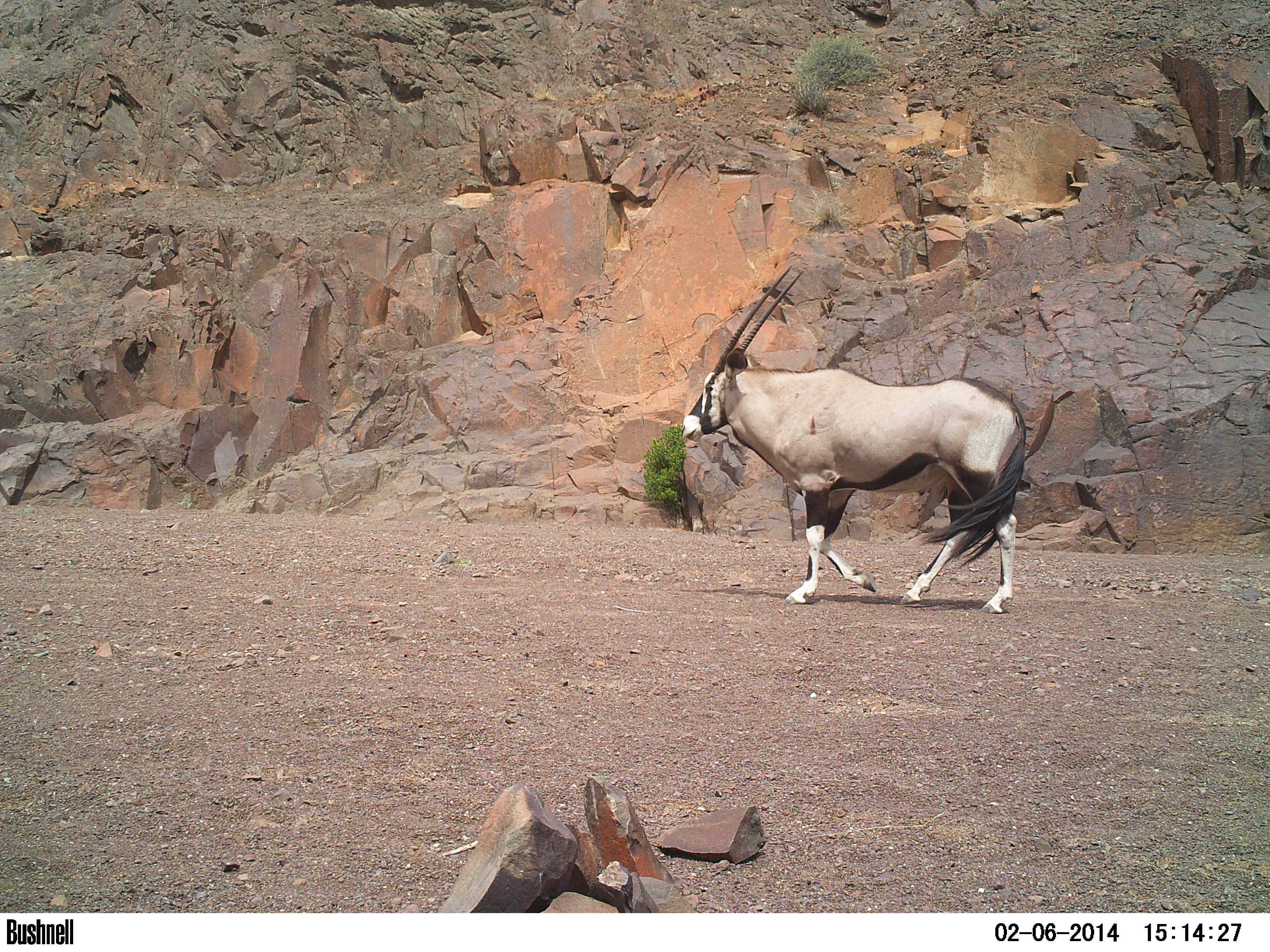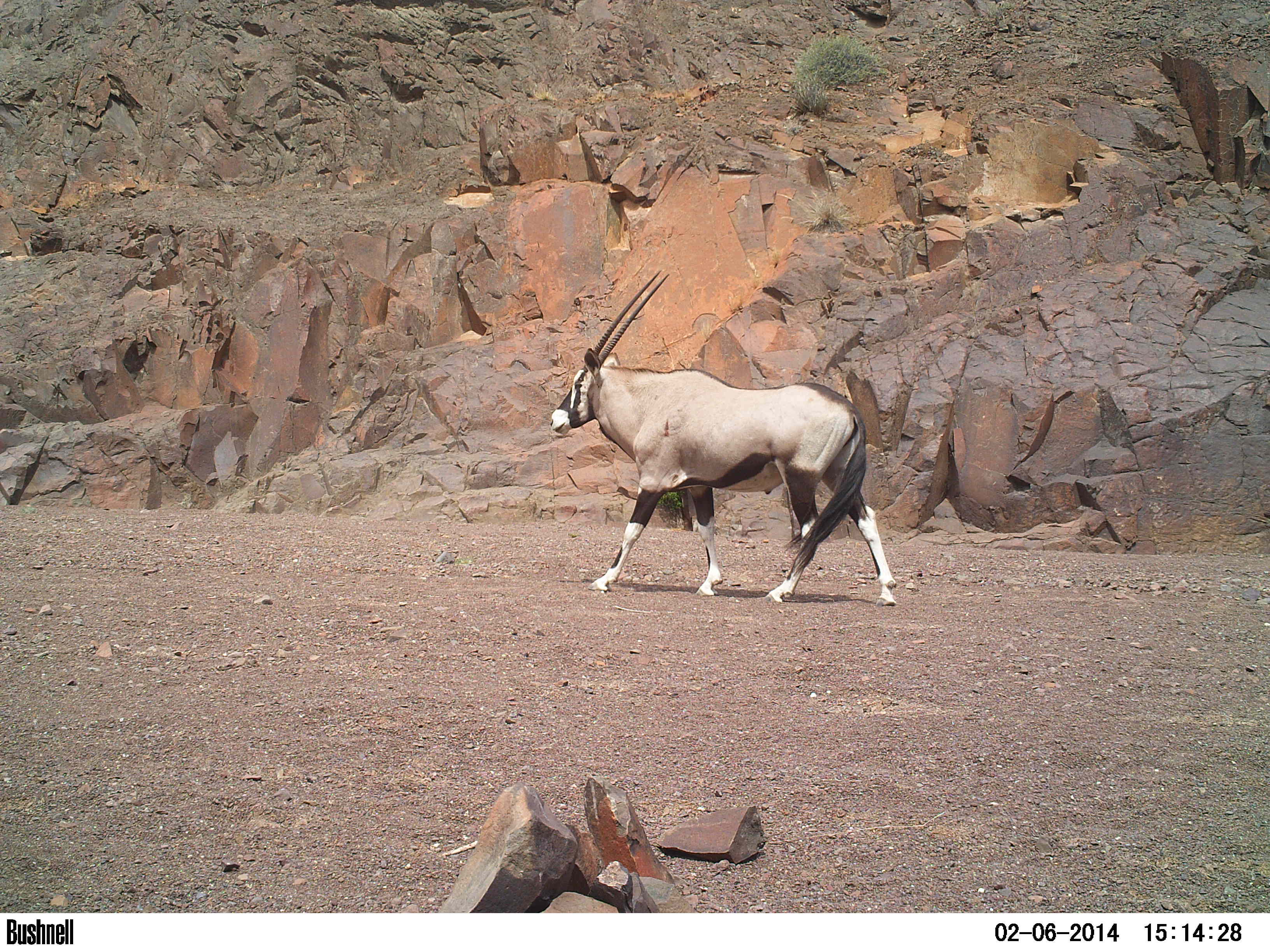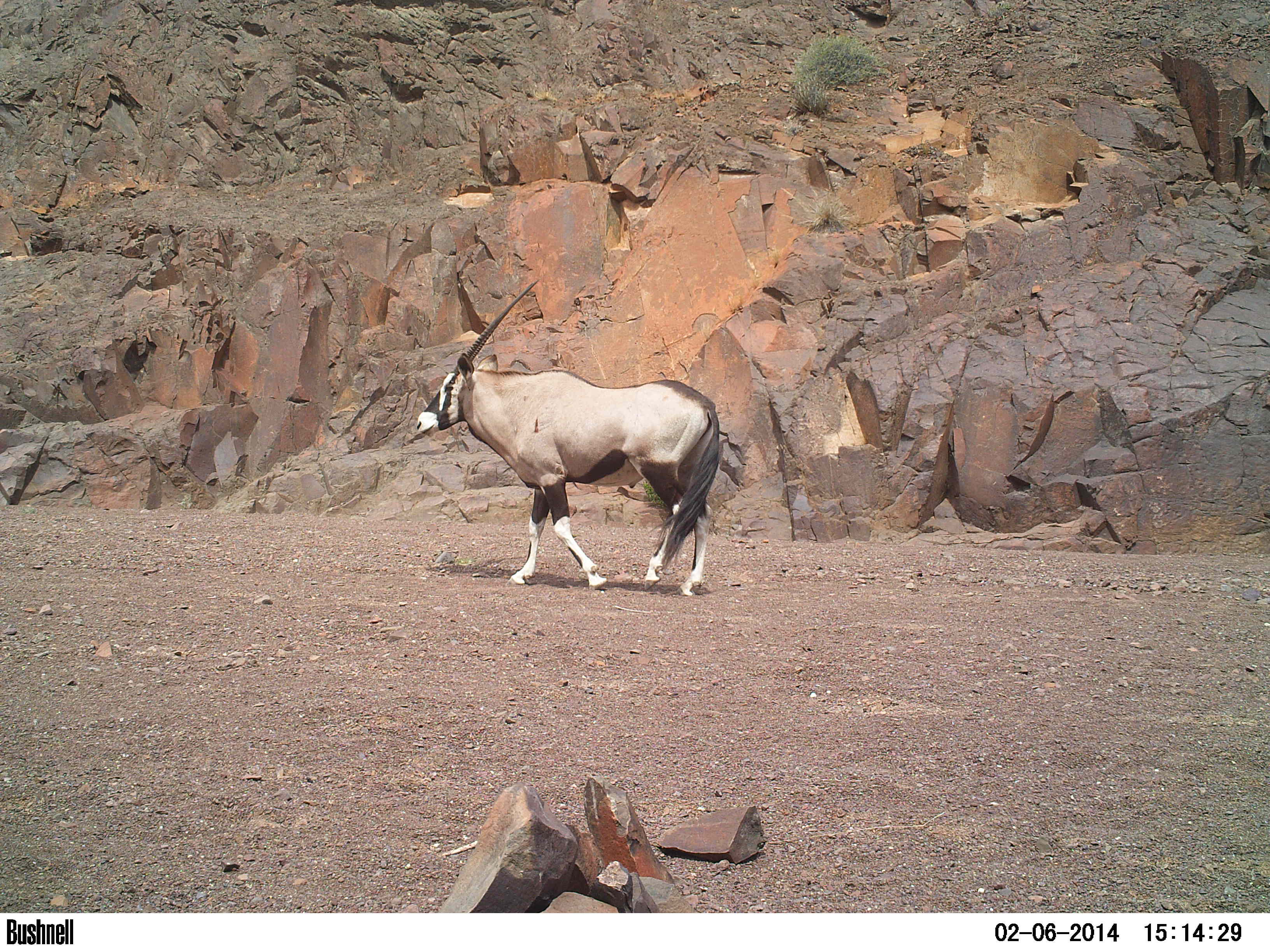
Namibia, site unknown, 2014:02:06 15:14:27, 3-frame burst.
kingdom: Animalia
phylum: Chordata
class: Mammalia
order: Artiodactyla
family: Bovidae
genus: Oryx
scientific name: Oryx gazella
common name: gemsbok